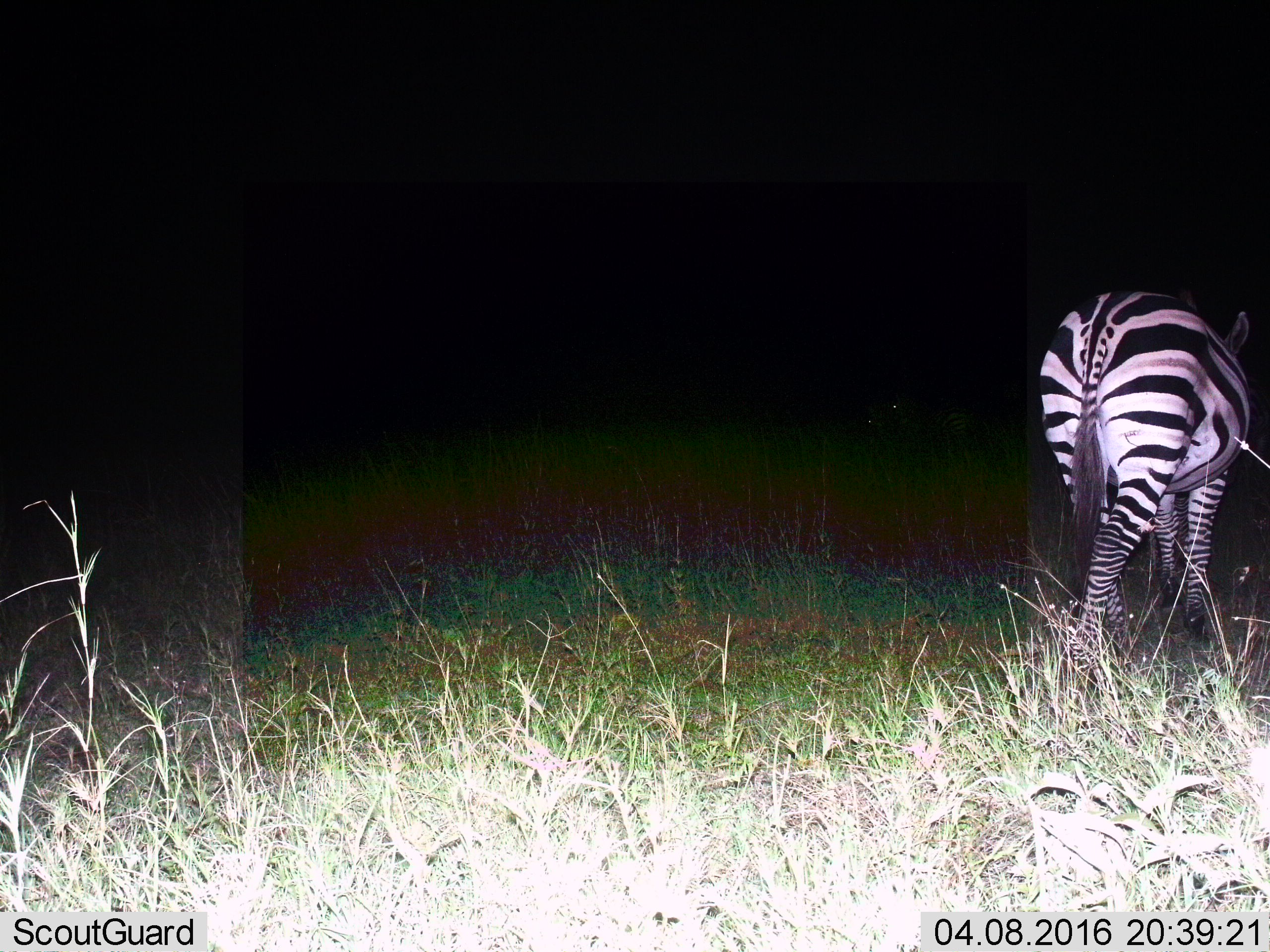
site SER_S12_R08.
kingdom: Animalia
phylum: Chordata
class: Mammalia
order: Perissodactyla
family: Equidae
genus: Equus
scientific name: Equus quagga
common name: plains zebra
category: zebraplains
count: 1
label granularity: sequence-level